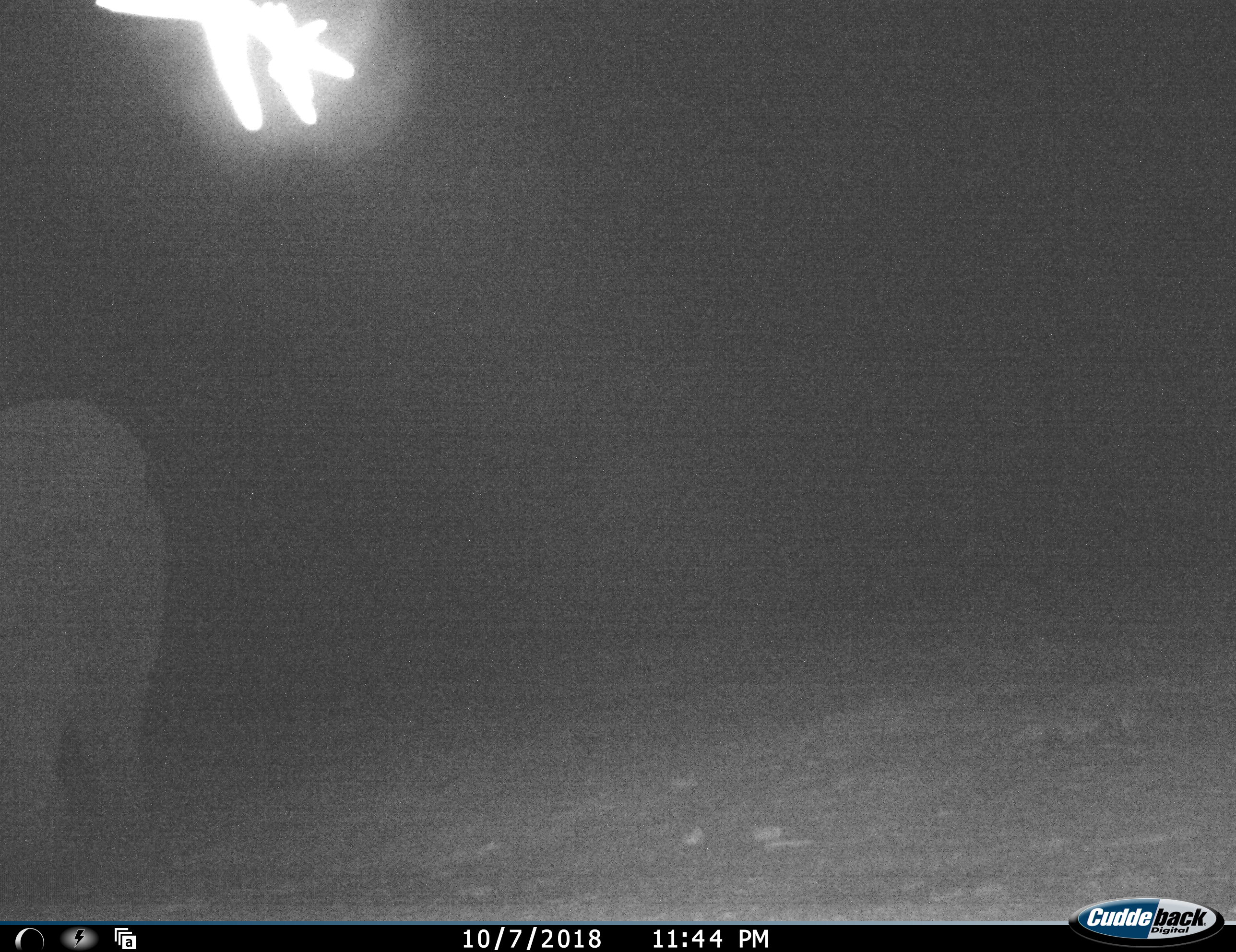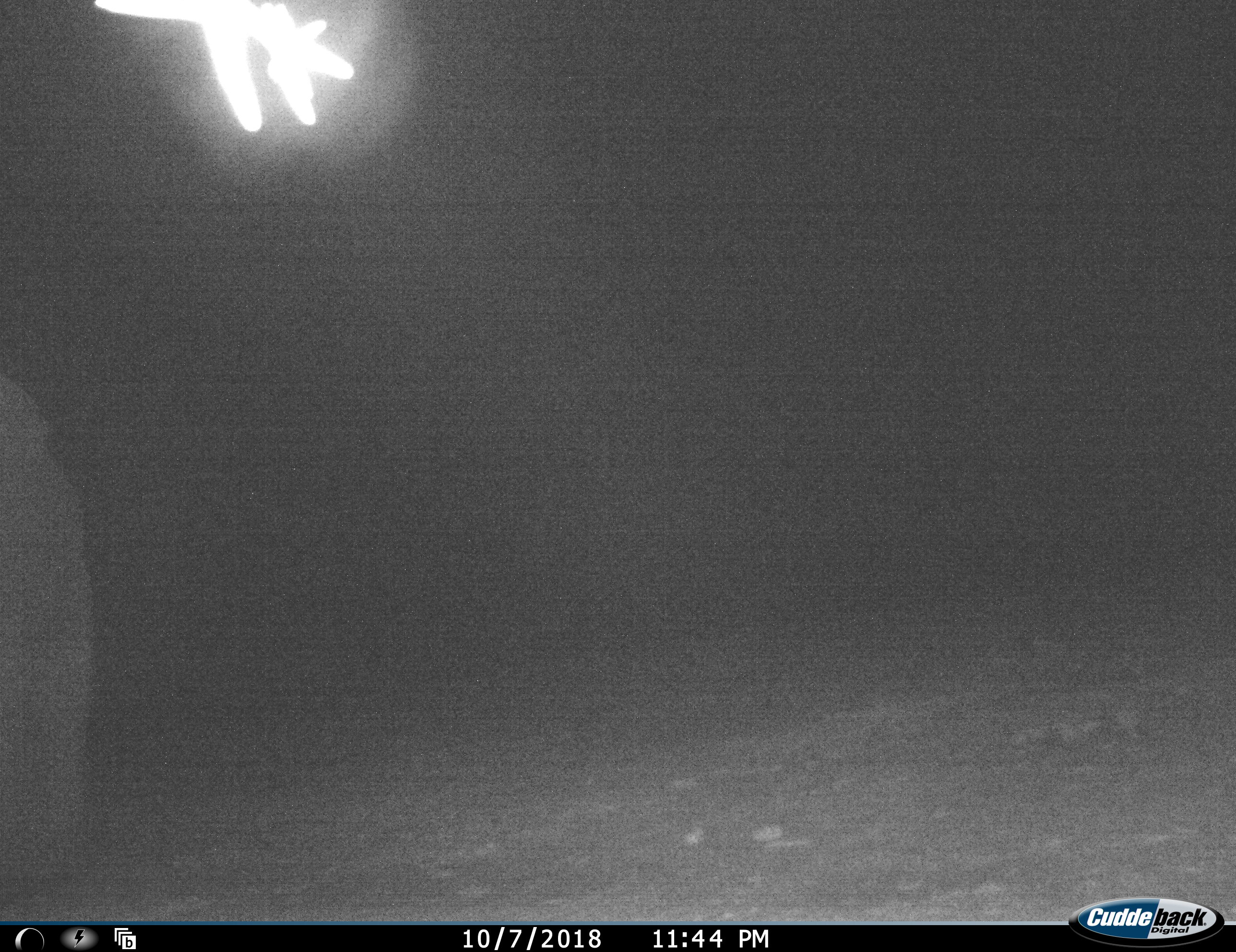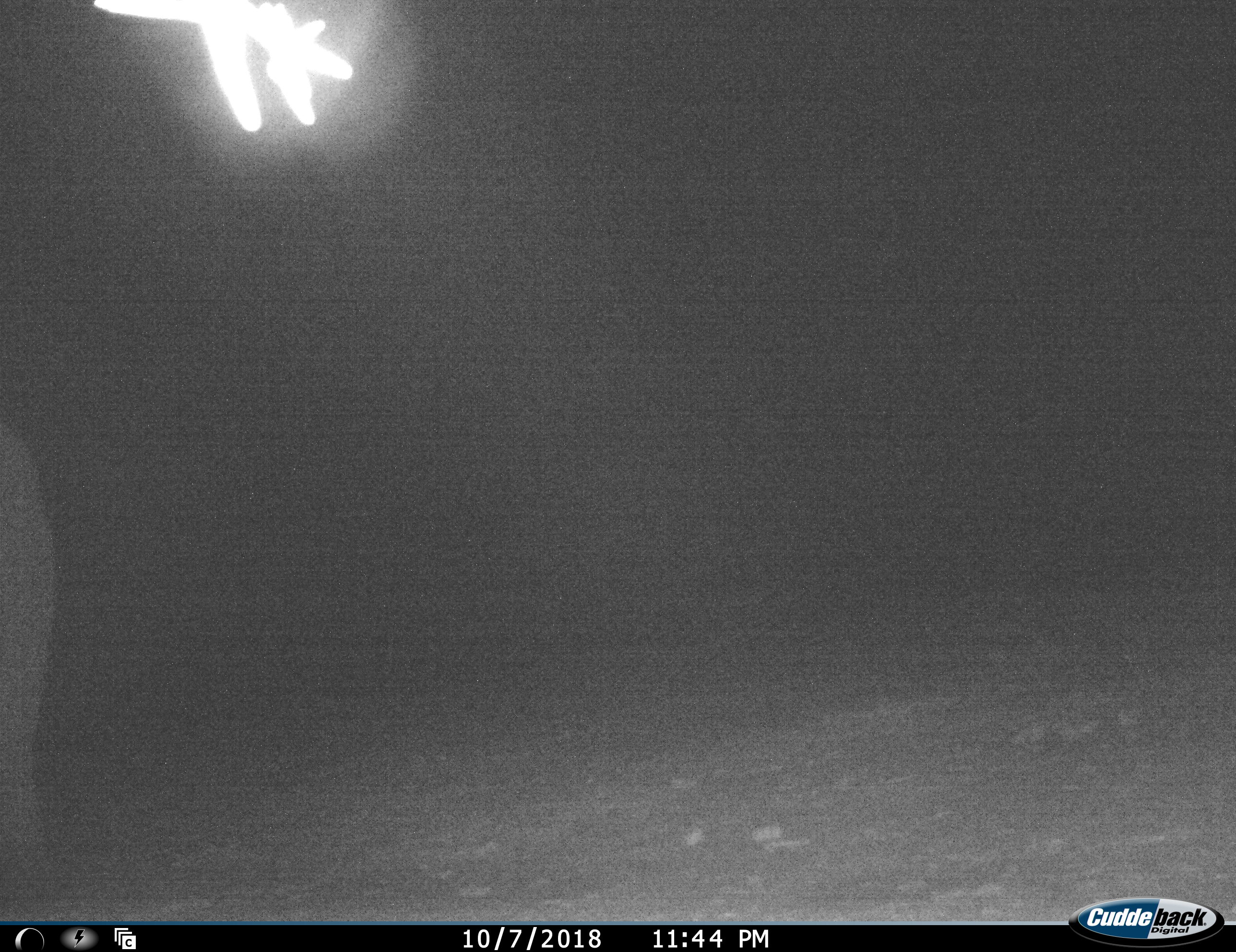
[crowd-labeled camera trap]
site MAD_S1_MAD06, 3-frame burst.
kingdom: Animalia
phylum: Chordata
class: Mammalia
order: Proboscidea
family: Elephantidae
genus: Loxodonta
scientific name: Loxodonta africana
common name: african bush elephant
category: elephant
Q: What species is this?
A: Elephant (african bush elephant) (Loxodonta africana).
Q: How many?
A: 1.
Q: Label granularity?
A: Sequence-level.